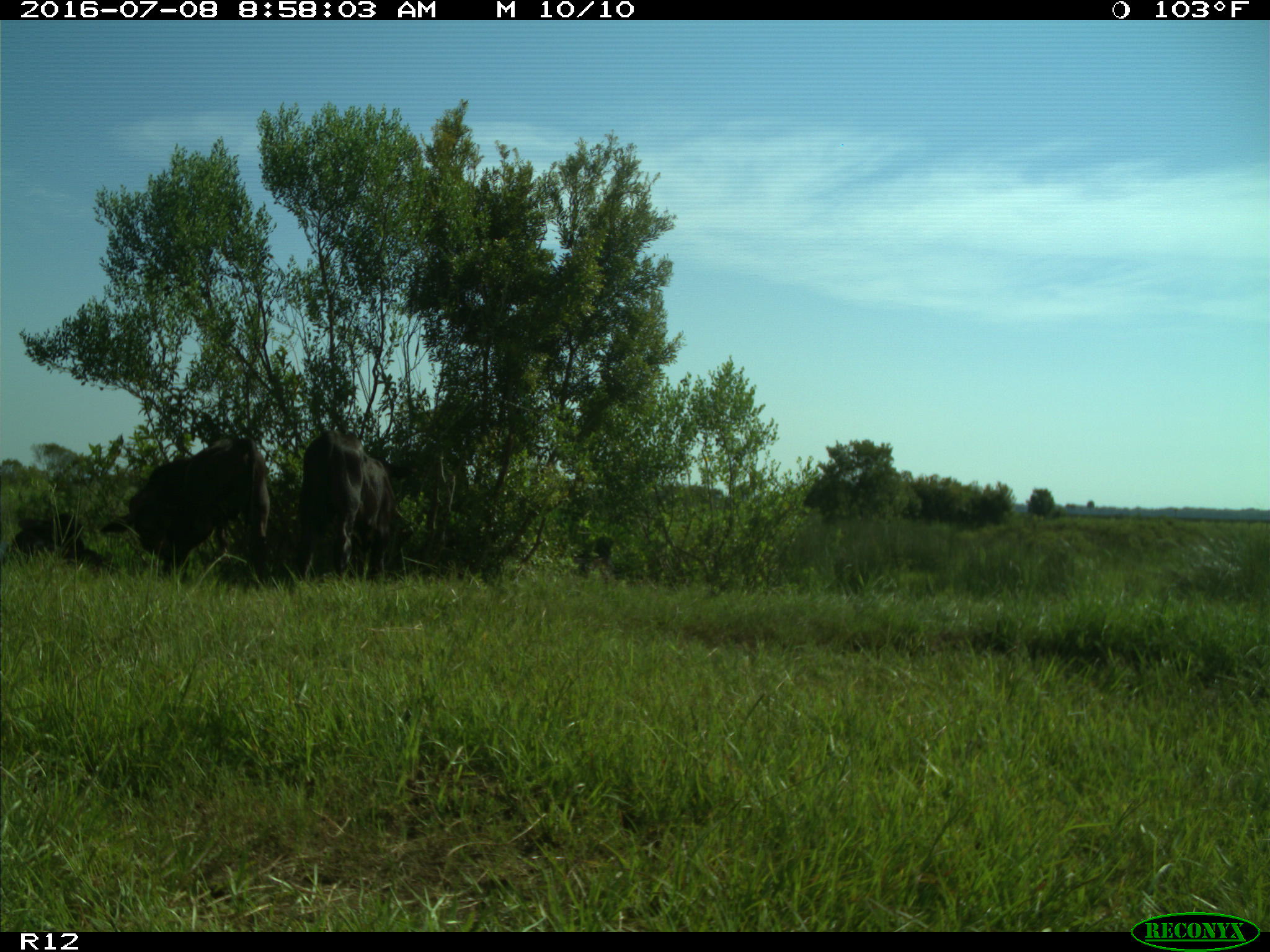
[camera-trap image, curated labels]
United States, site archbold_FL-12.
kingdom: Animalia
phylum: Chordata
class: Mammalia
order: Artiodactyla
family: Bovidae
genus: Bos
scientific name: Bos taurus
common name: domestic cow